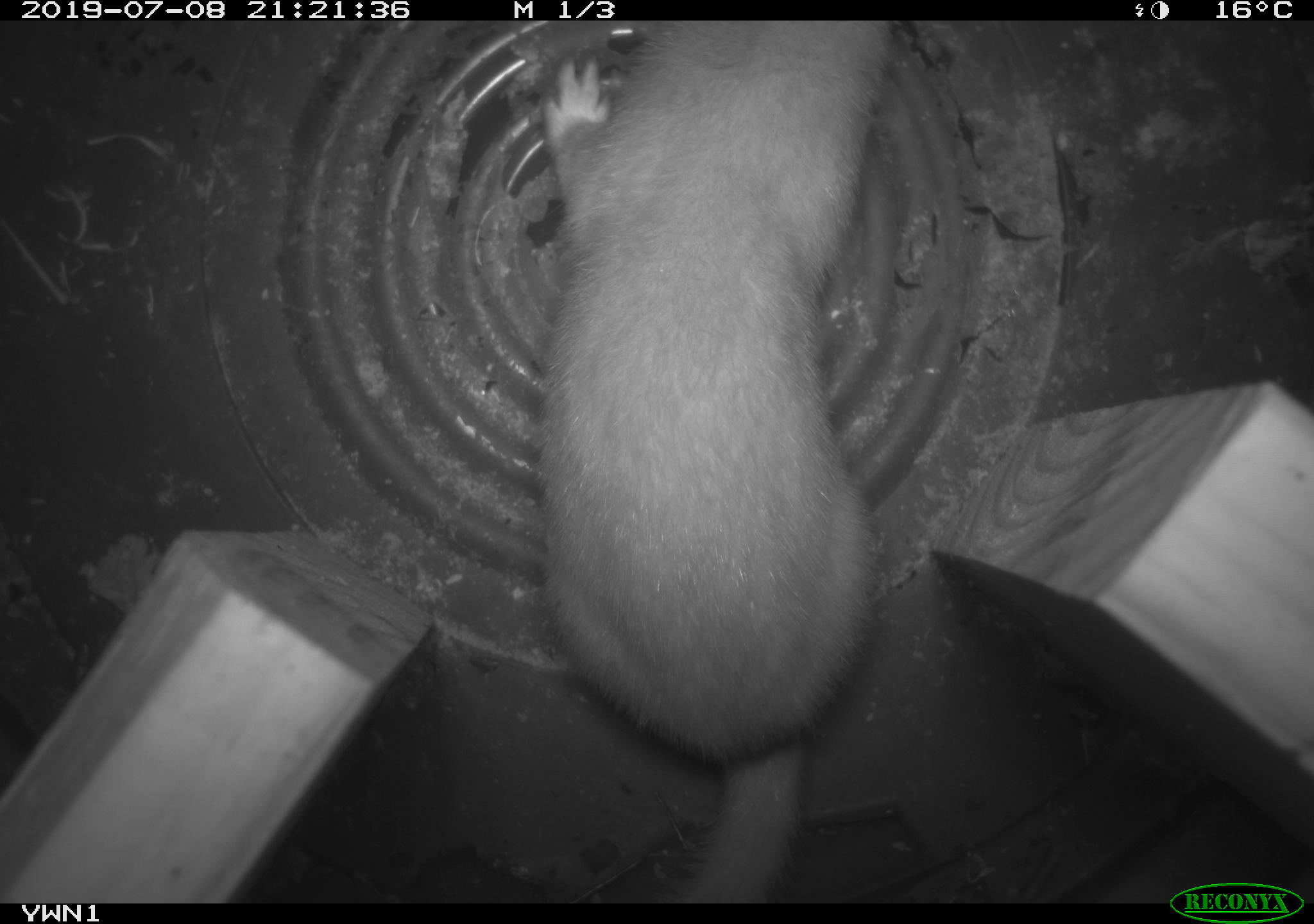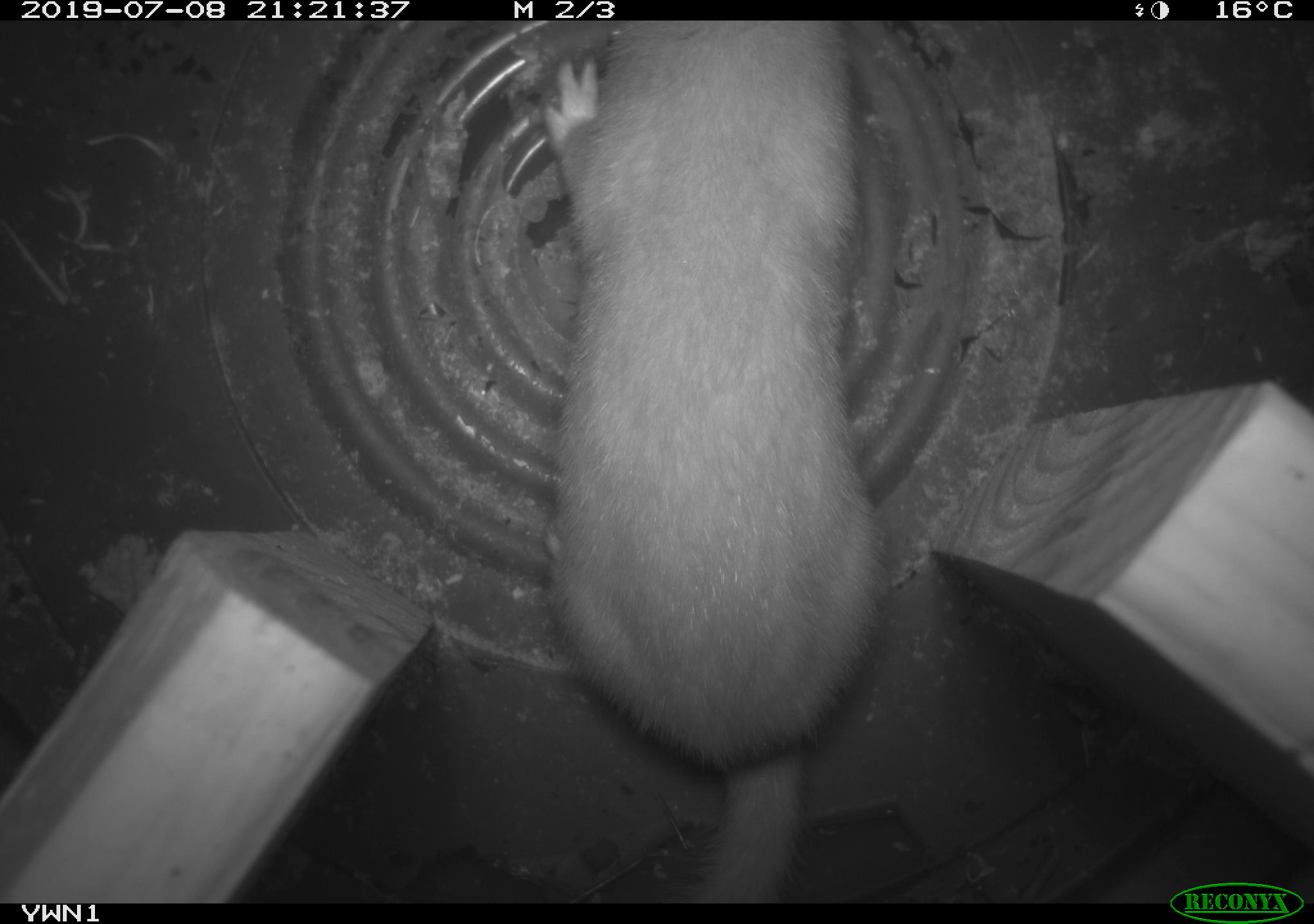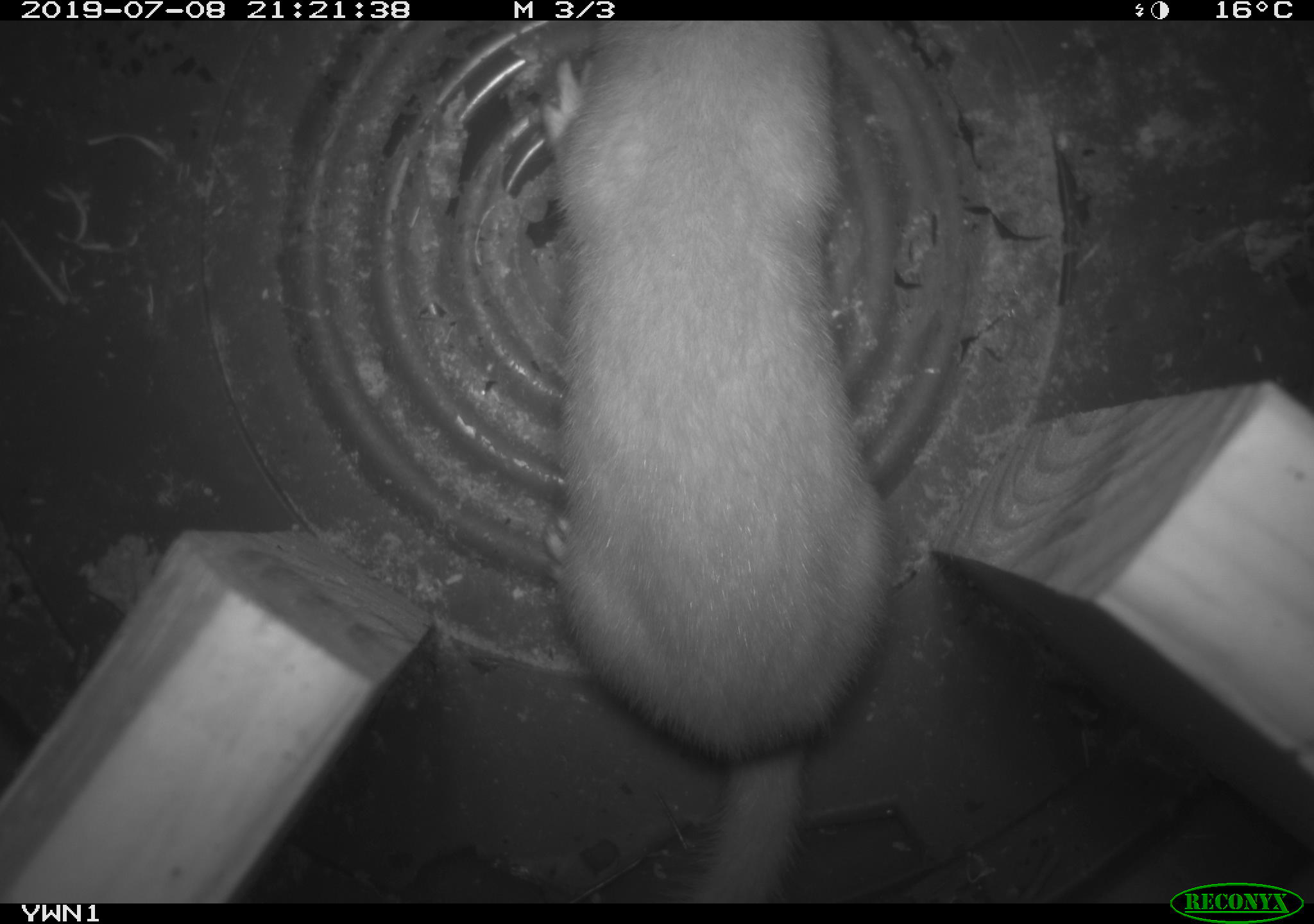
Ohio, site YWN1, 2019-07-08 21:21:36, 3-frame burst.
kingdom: Animalia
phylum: Chordata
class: Mammalia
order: Carnivora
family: Mustelidae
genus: Neogale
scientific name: Neogale frenata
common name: long-tailed weasel